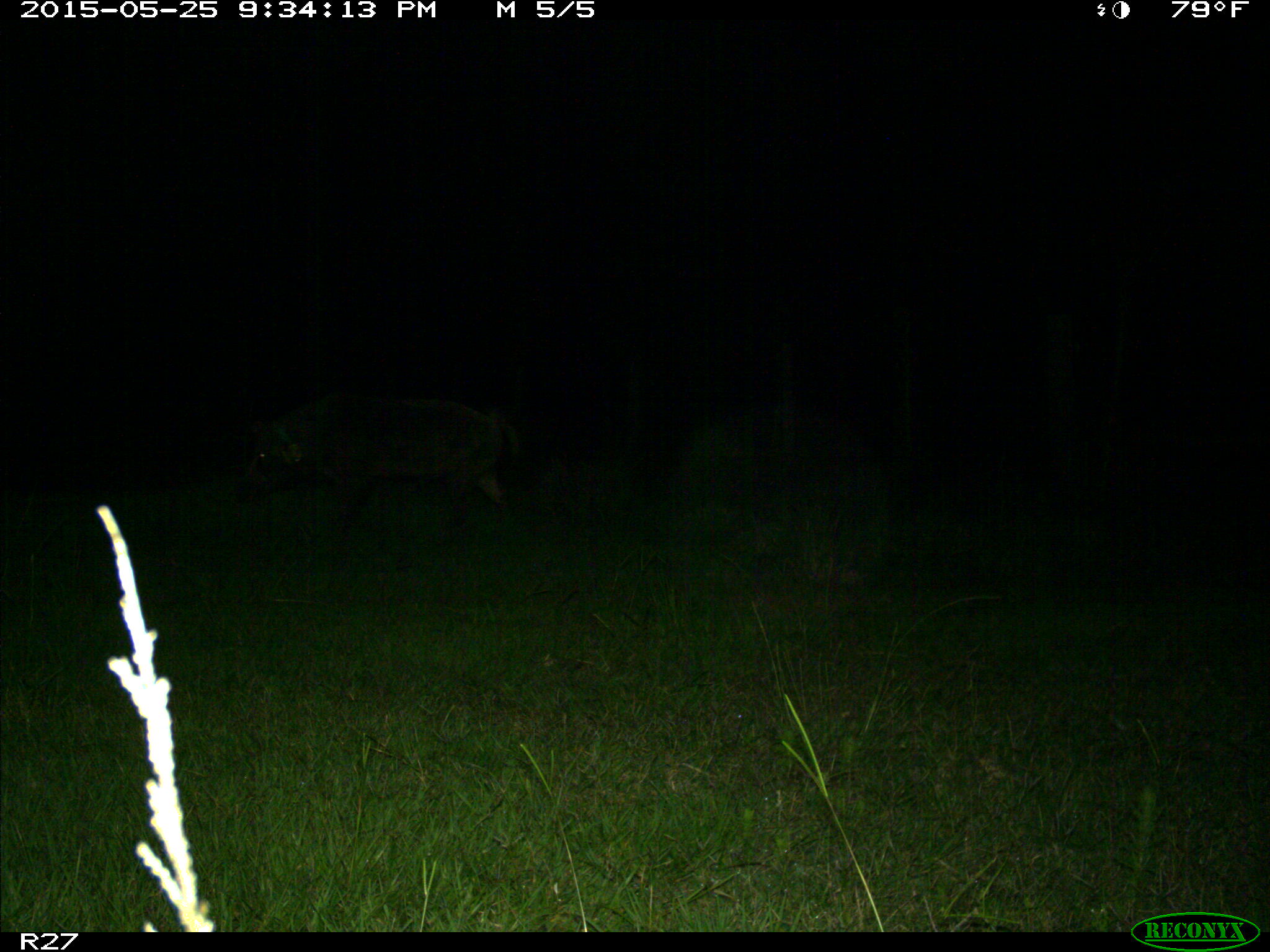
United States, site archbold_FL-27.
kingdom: Animalia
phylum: Chordata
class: Mammalia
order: Artiodactyla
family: Suidae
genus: Sus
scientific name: Sus scrofa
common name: wild boar